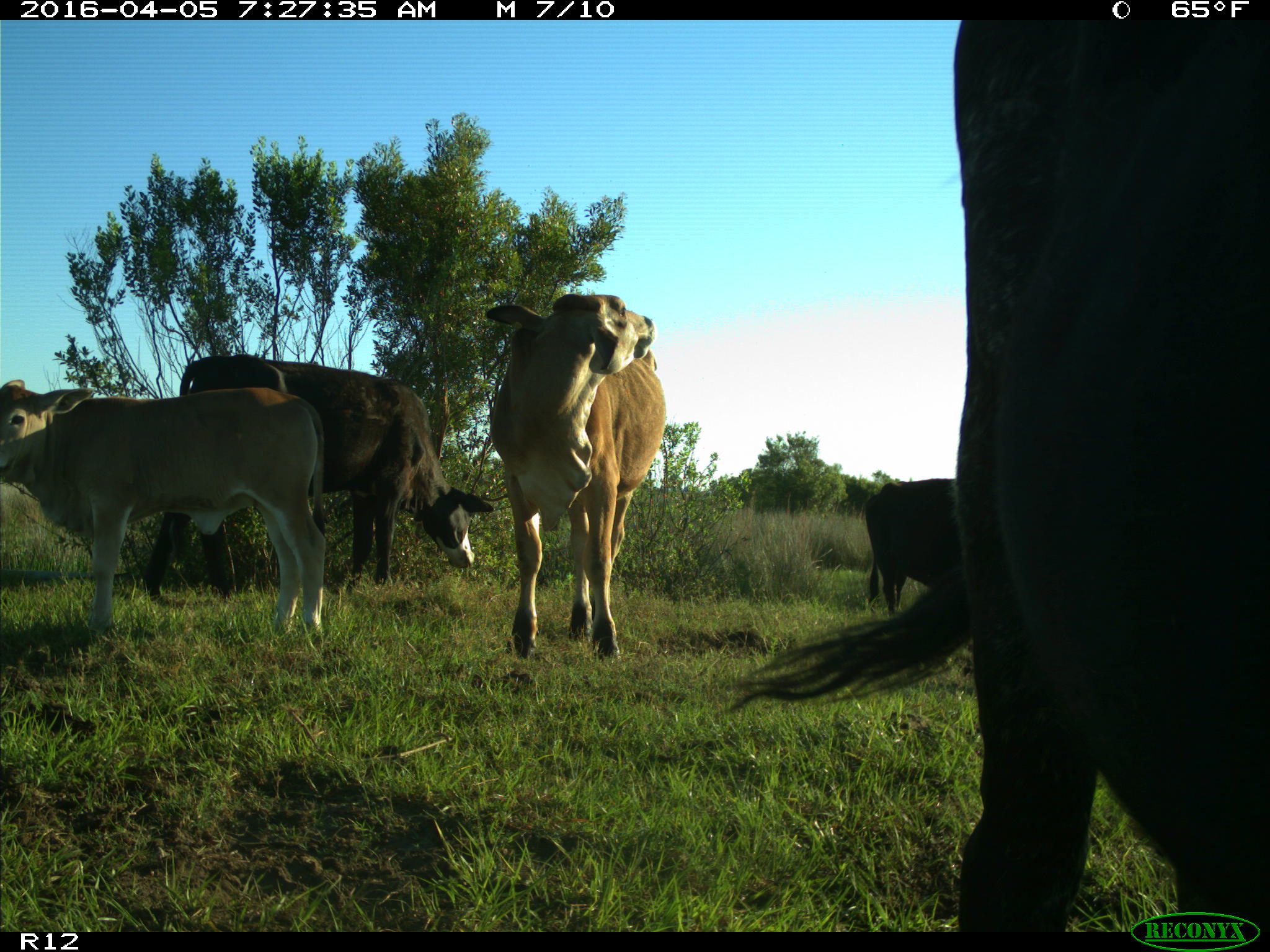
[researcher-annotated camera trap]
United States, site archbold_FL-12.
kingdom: Animalia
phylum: Chordata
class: Mammalia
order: Artiodactyla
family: Bovidae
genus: Bos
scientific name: Bos taurus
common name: domestic cow